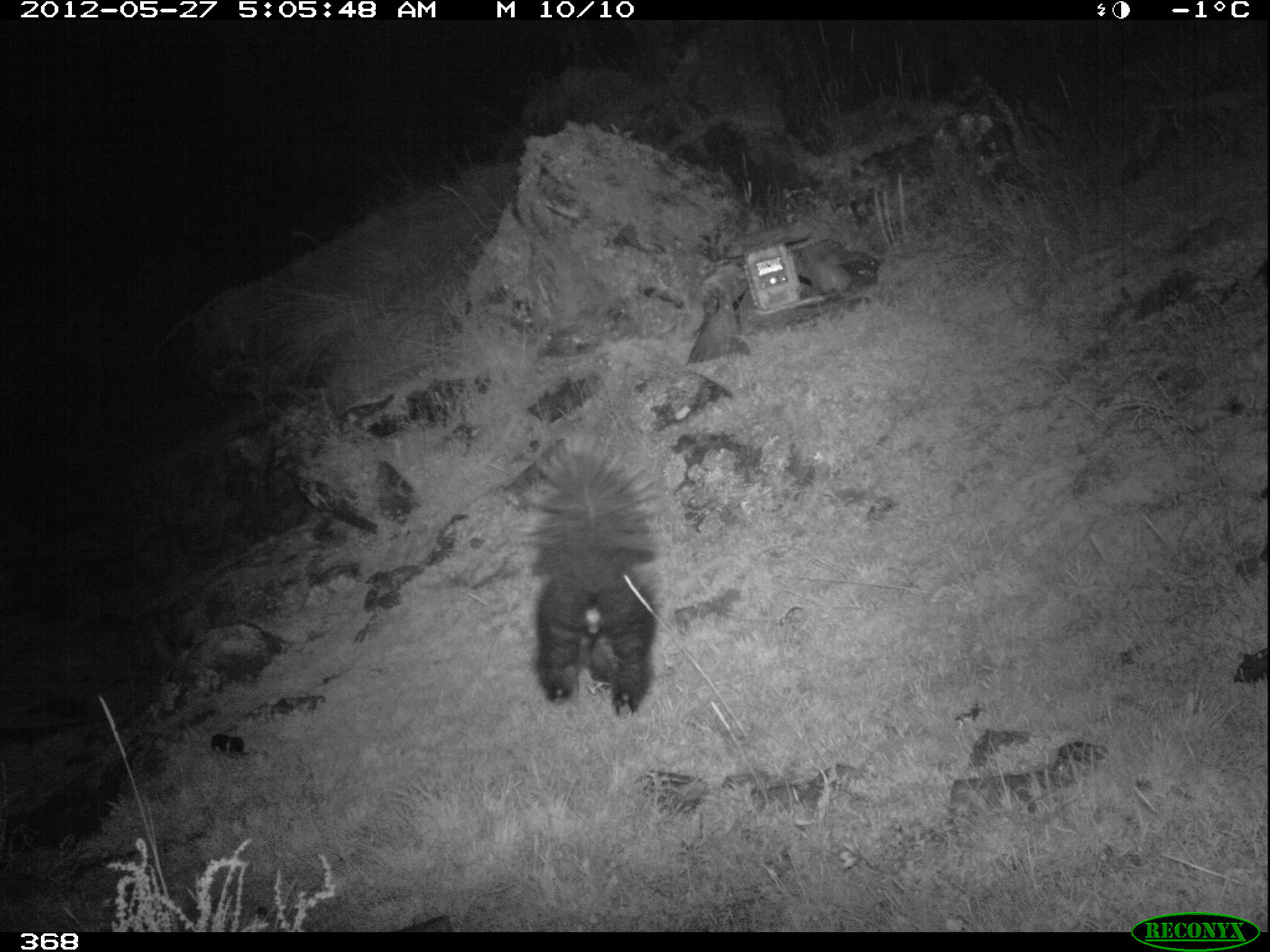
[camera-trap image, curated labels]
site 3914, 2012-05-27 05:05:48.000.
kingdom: Animalia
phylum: Chordata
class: Mammalia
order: Carnivora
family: Mephitidae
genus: Conepatus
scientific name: Conepatus chinga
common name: molina's hog-nosed skunk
Conepatus chinga (molina's hog-nosed skunk).